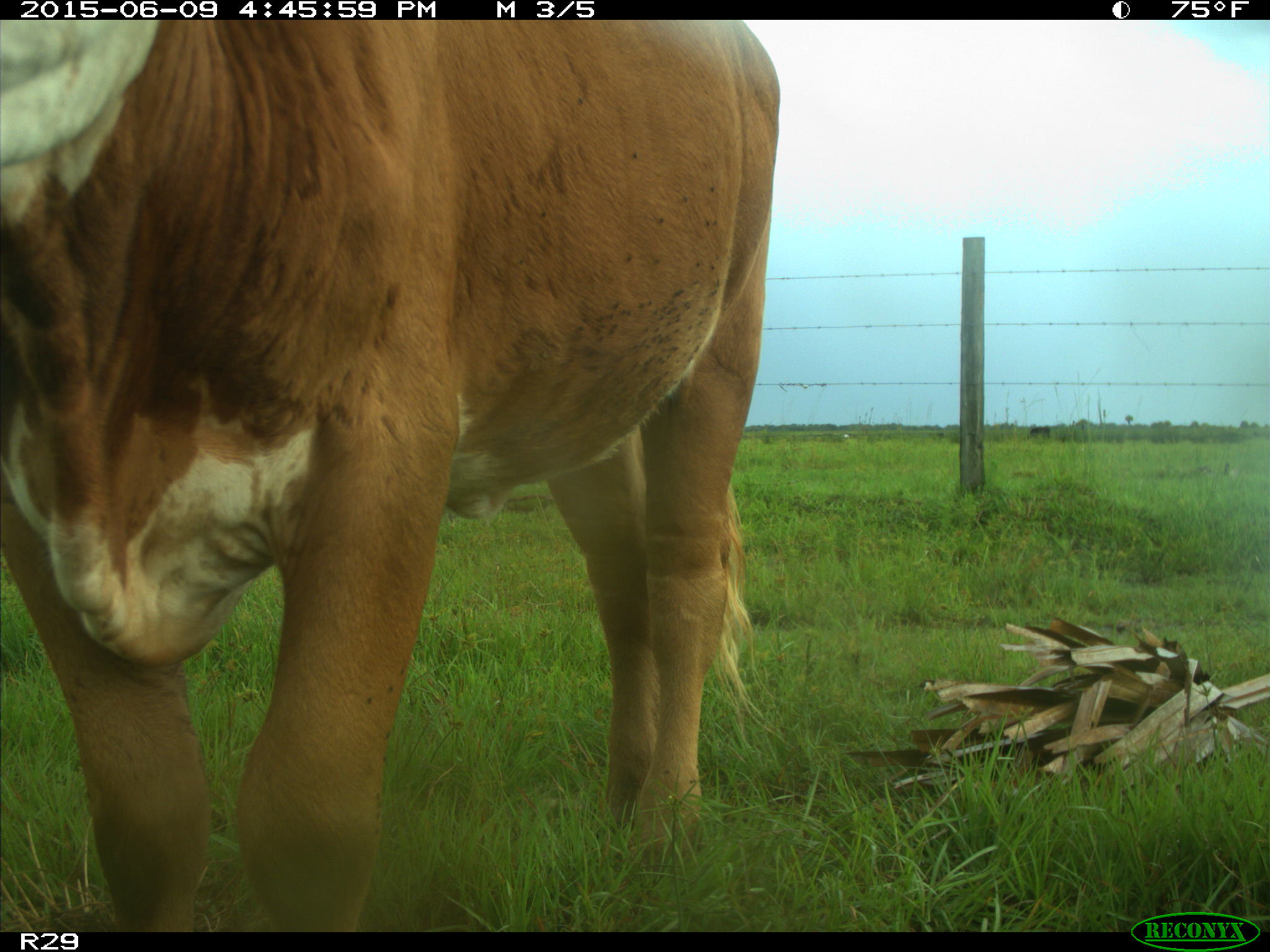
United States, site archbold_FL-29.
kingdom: Animalia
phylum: Chordata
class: Mammalia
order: Artiodactyla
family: Bovidae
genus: Bos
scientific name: Bos taurus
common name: domestic cow